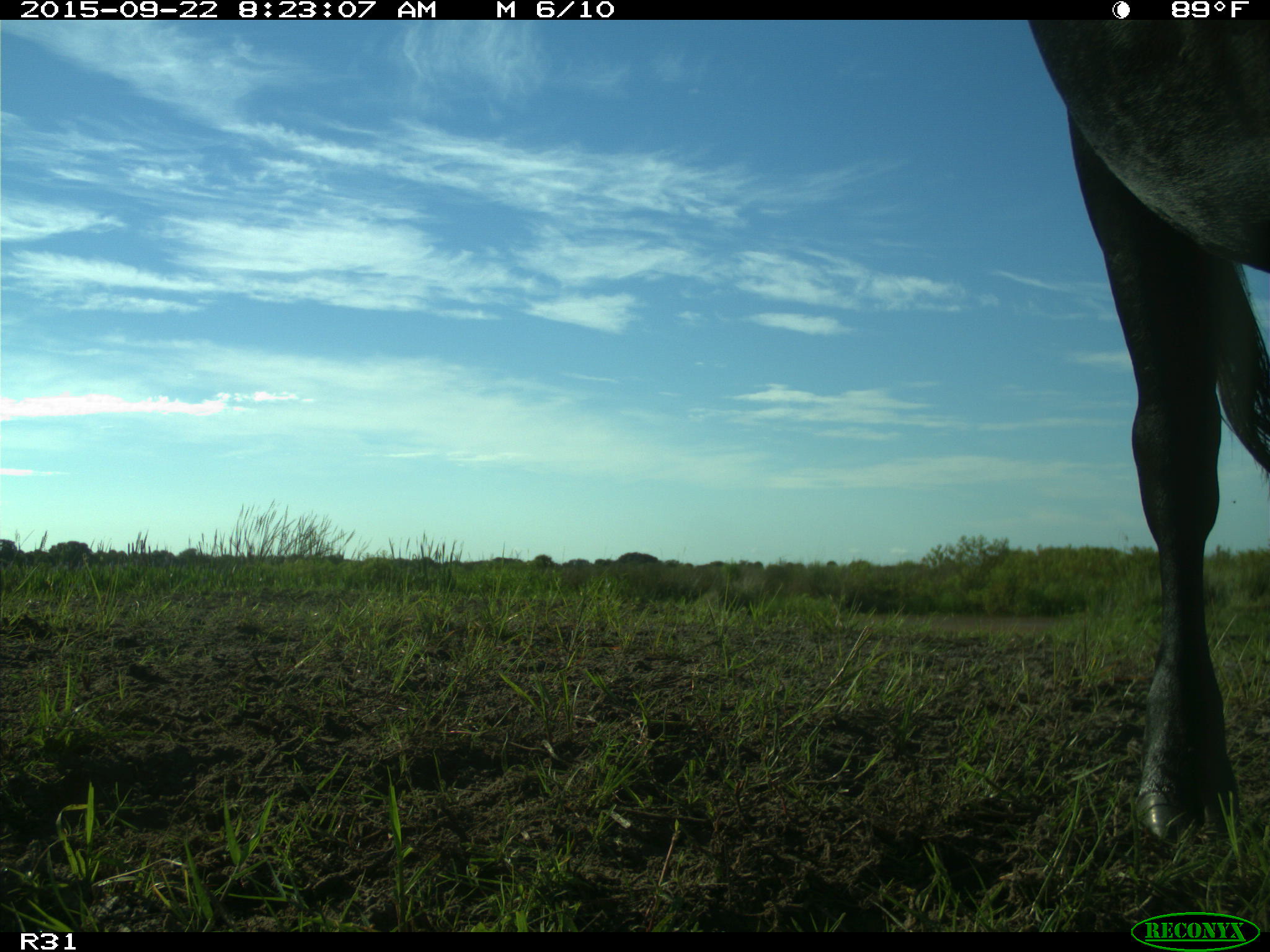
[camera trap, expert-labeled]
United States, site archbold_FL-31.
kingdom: Animalia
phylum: Chordata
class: Mammalia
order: Artiodactyla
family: Bovidae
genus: Bos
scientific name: Bos taurus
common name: domestic cow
Bos taurus (domestic cow).